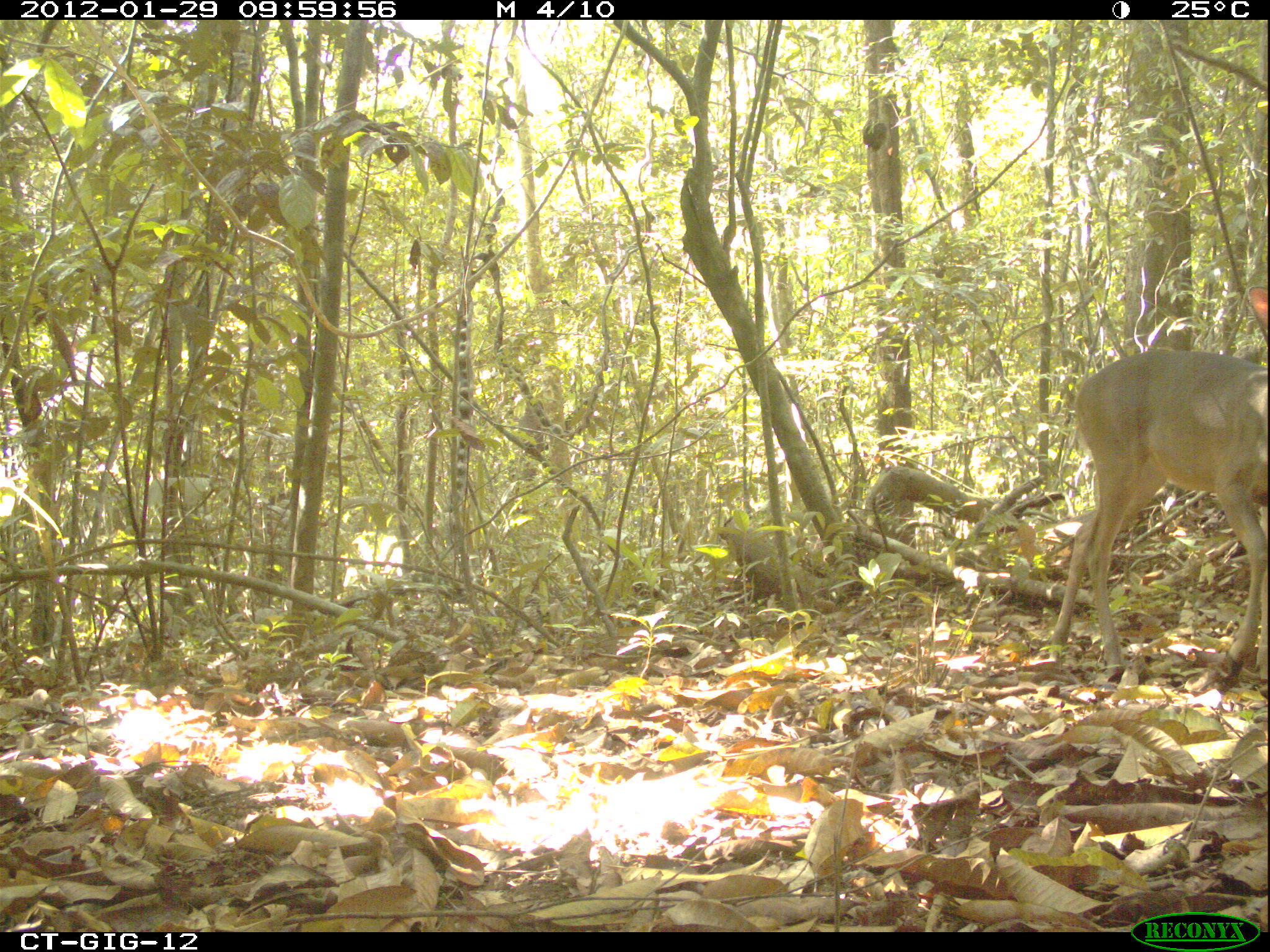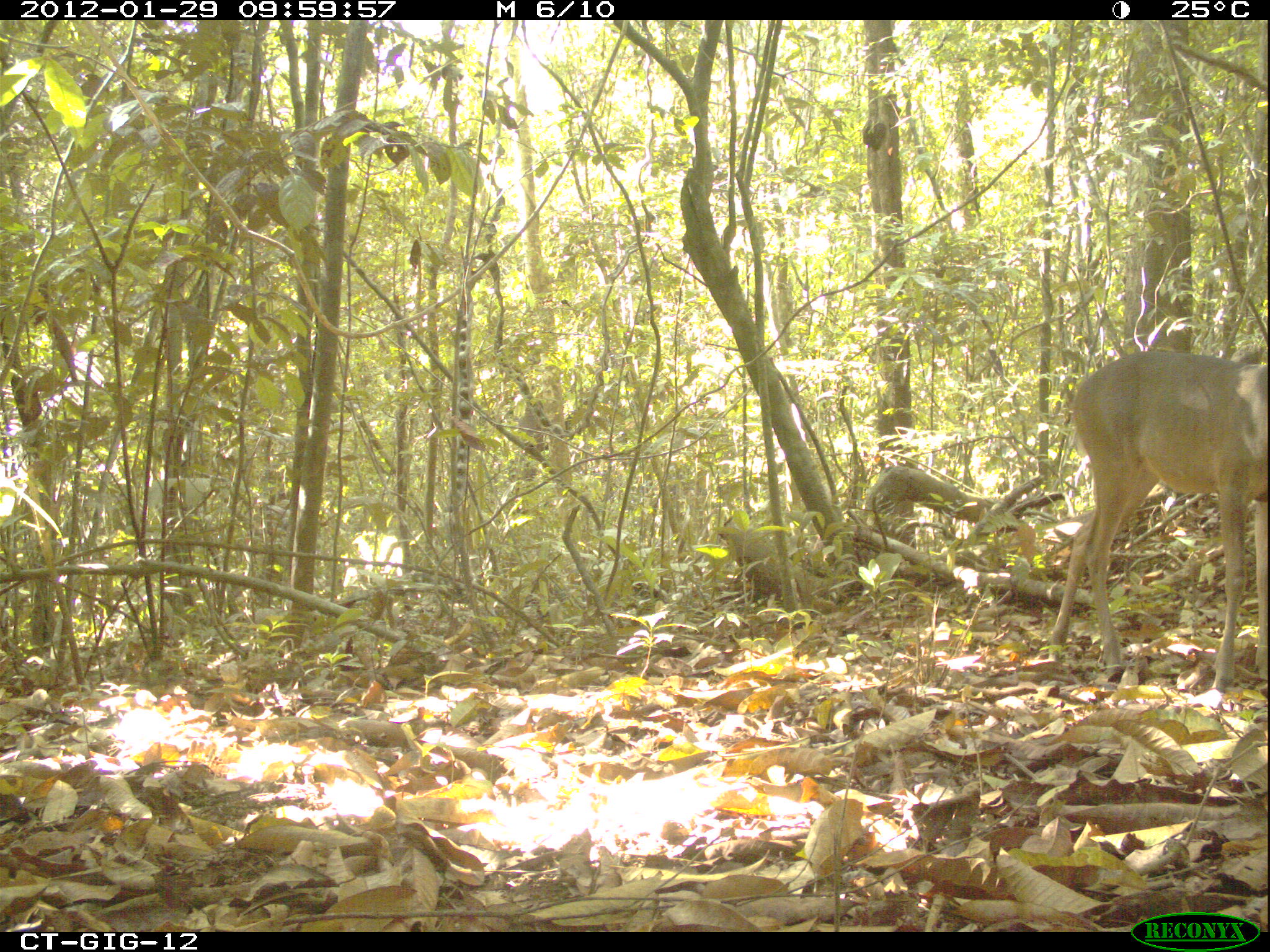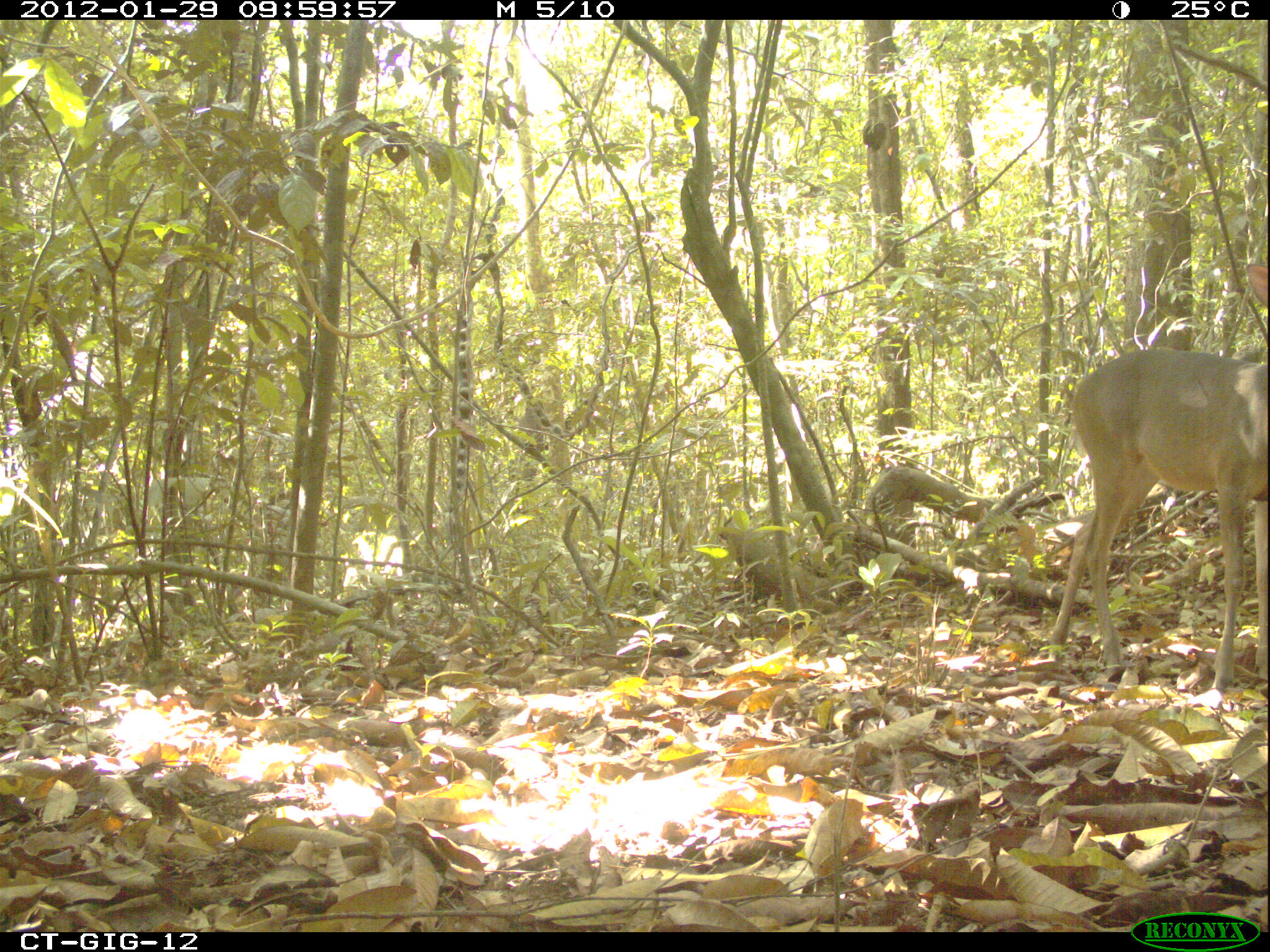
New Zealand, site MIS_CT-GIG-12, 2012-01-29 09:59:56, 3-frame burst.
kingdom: Animalia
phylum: Chordata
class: Mammalia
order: Artiodactyla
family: Cervidae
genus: Odocoileus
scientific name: Odocoileus virginianus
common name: white-tailed deer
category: white tailed deer